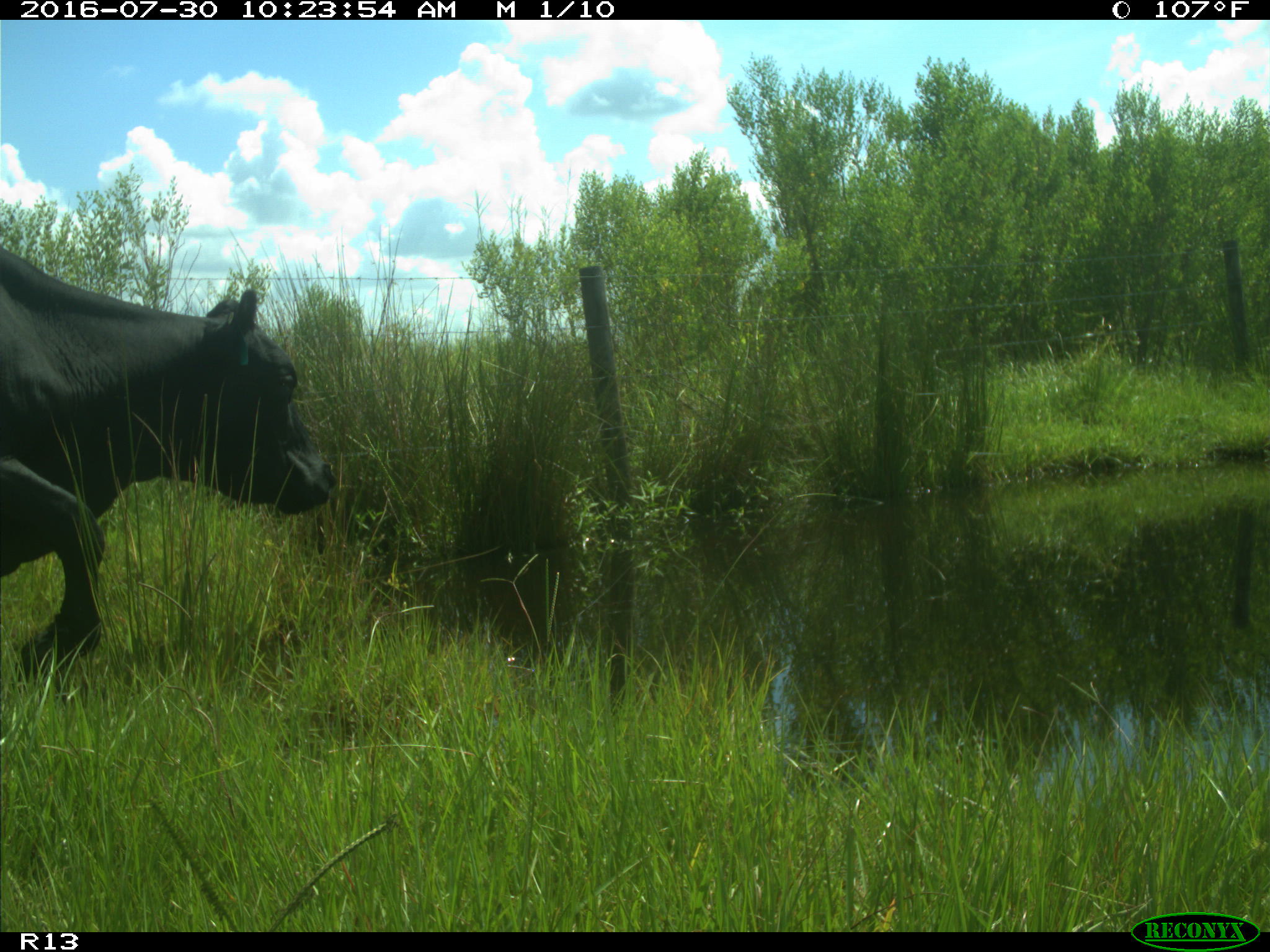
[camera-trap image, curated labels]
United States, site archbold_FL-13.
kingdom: Animalia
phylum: Chordata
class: Mammalia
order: Artiodactyla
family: Bovidae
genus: Bos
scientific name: Bos taurus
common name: domestic cow